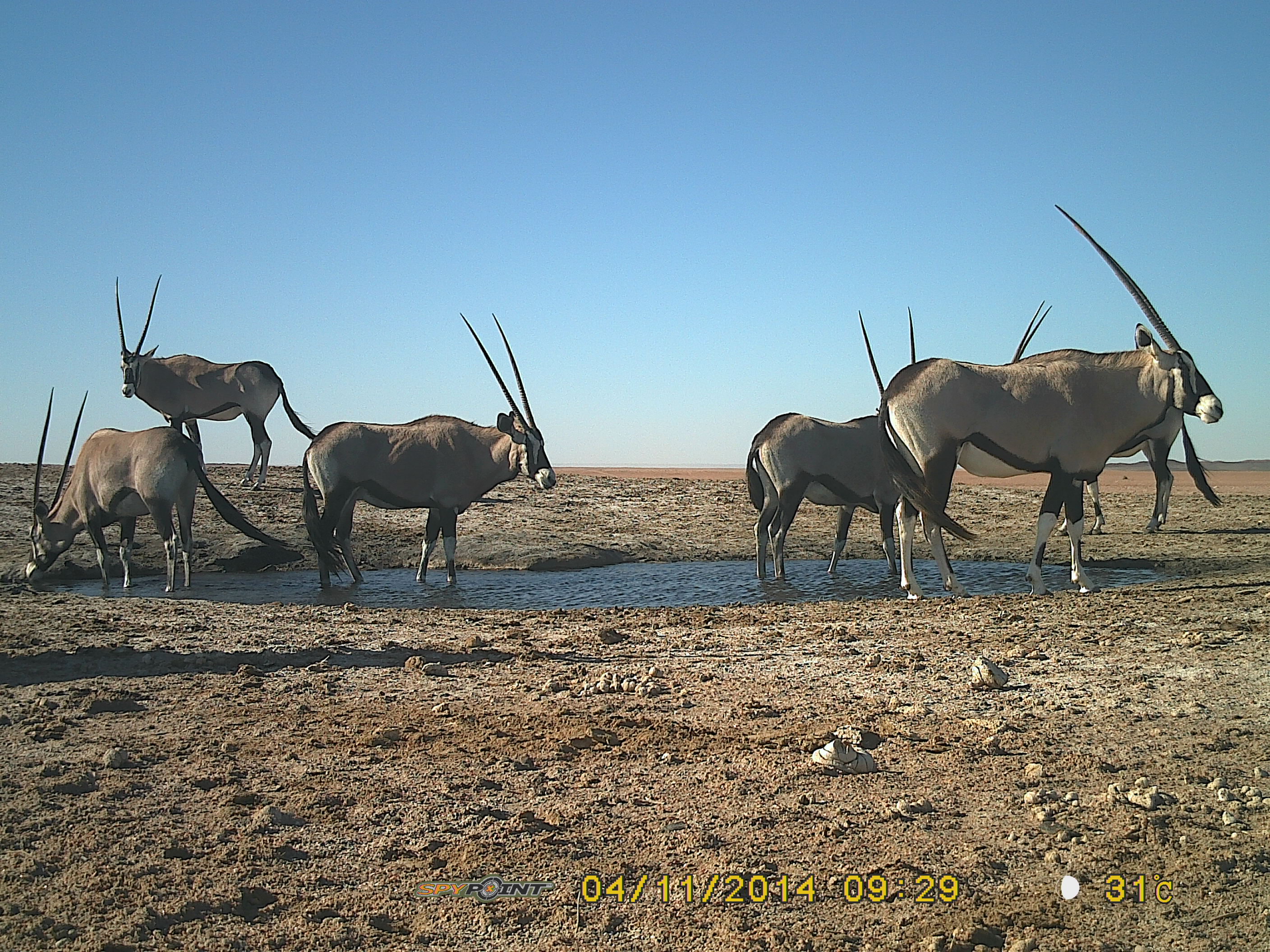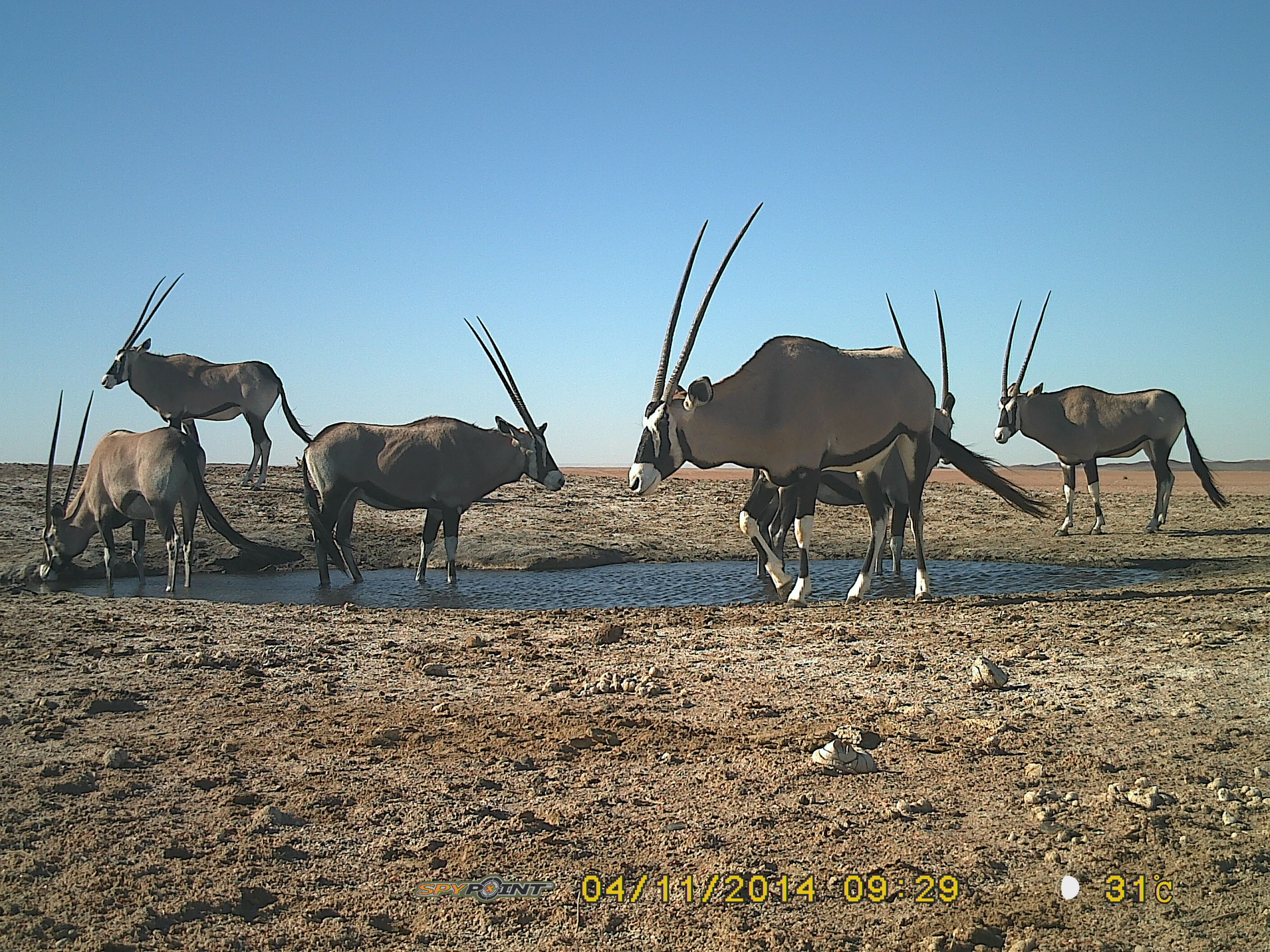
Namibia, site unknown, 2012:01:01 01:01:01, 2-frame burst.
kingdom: Animalia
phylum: Chordata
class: Mammalia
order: Artiodactyla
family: Bovidae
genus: Oryx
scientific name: Oryx gazella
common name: gemsbok